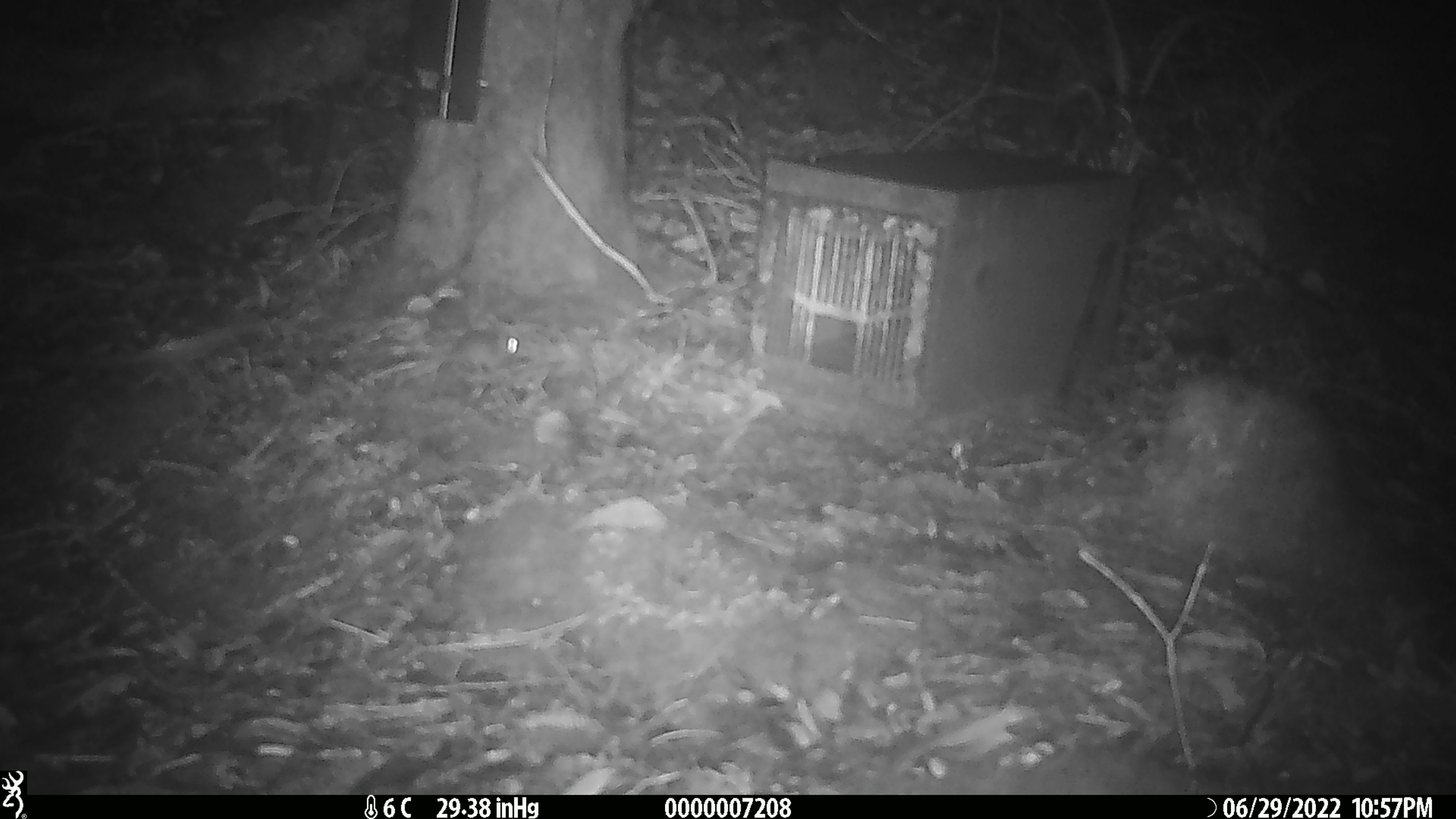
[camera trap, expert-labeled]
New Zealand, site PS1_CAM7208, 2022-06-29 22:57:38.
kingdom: Animalia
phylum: Chordata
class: Mammalia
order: Rodentia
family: Muridae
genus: Mus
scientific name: Mus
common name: mouse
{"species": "mouse (Mus)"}